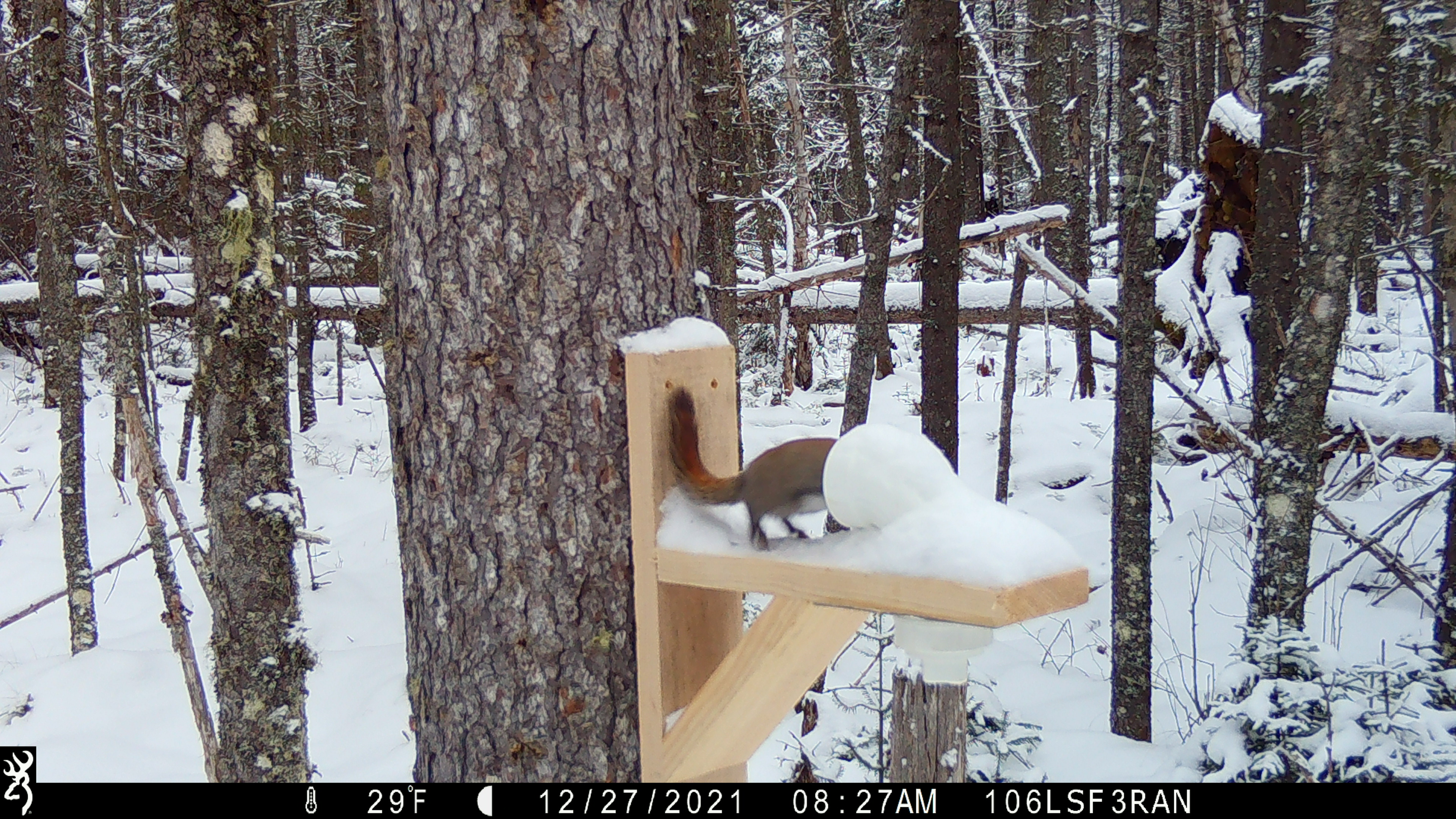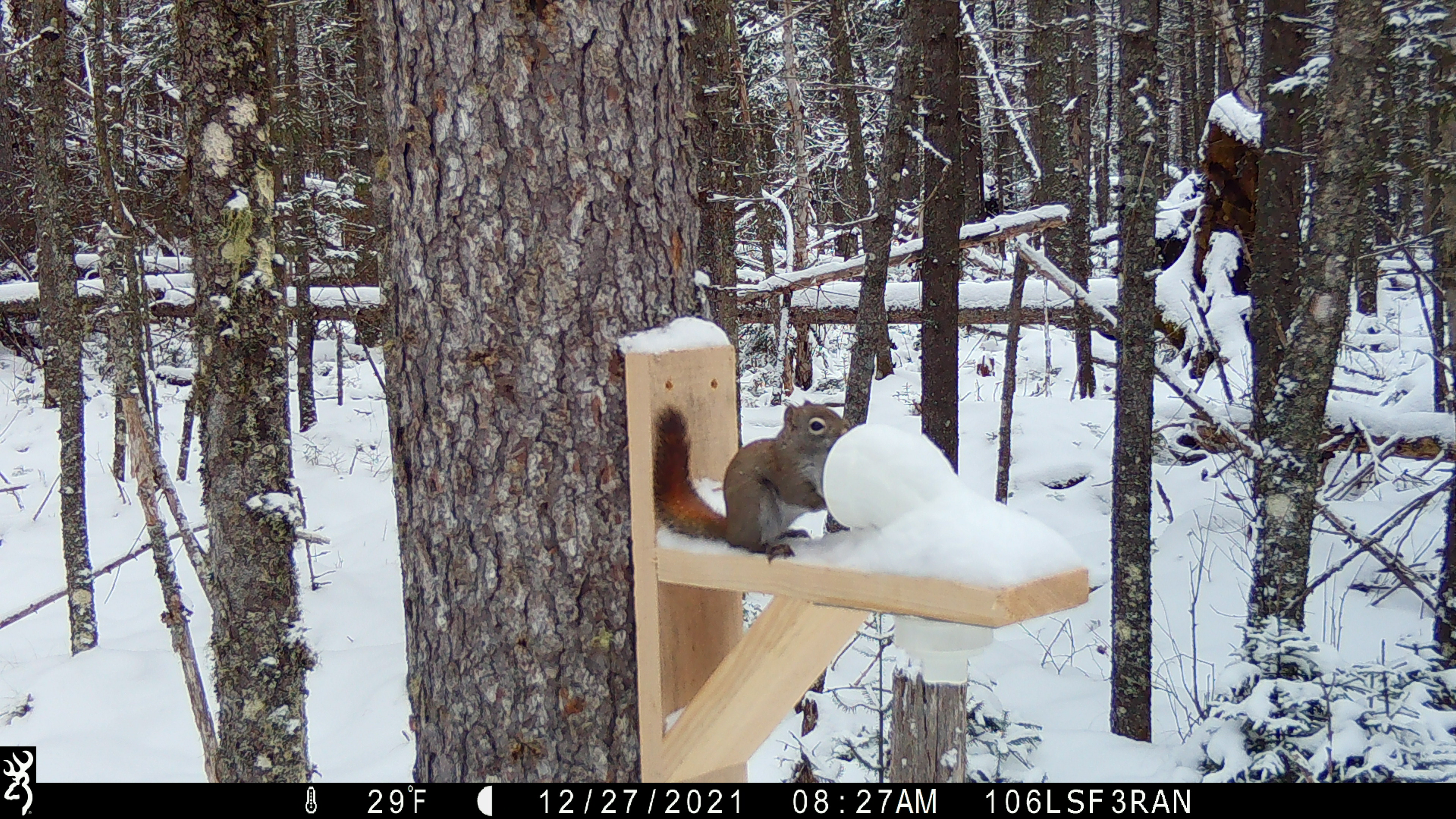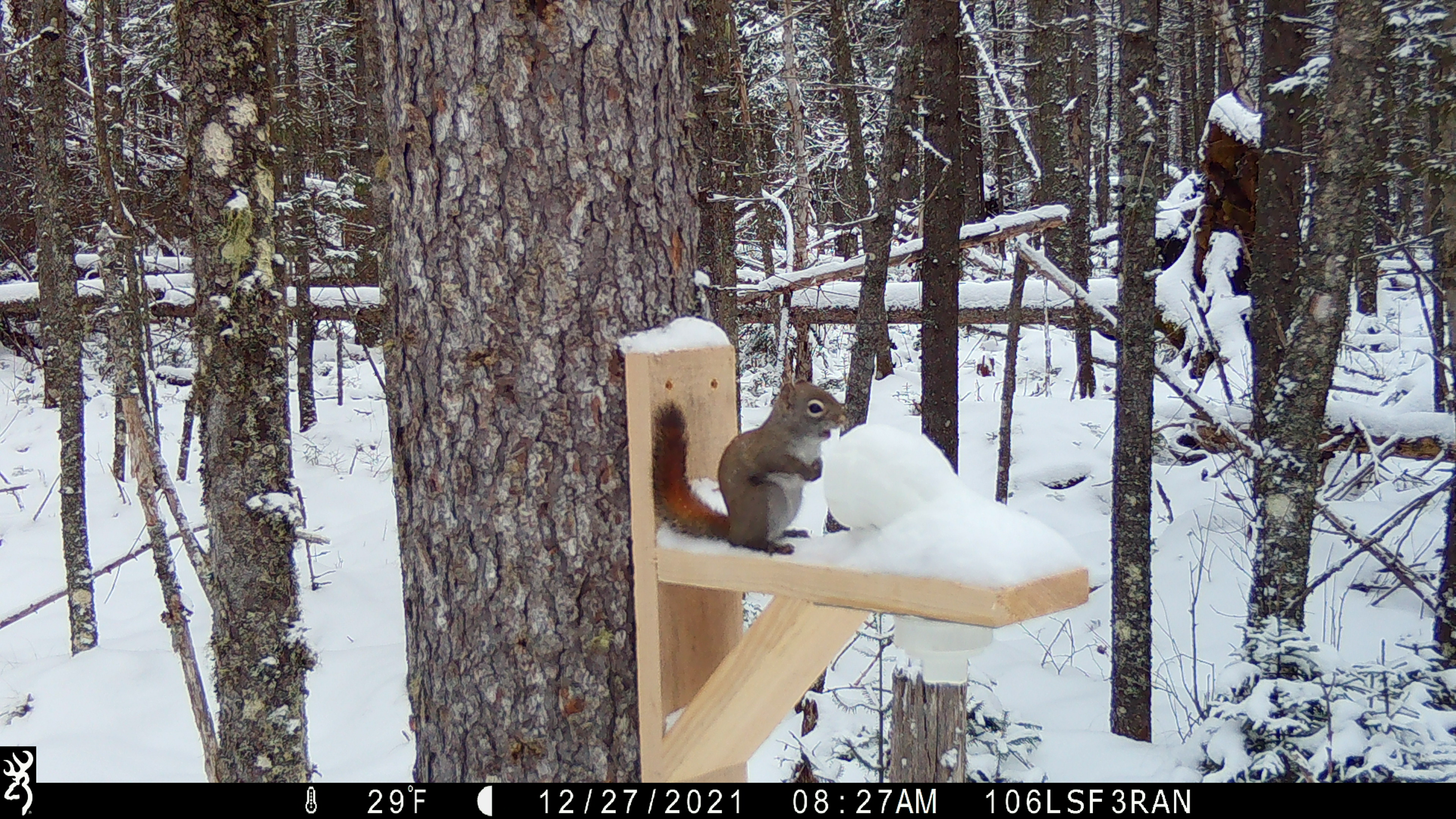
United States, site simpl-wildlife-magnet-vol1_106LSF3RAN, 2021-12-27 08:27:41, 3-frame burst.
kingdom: Animalia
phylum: Chordata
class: Mammalia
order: Rodentia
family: Sciuridae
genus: Tamiasciurus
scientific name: Tamiasciurus hudsonicus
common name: red squirrel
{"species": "red squirrel (Tamiasciurus hudsonicus)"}